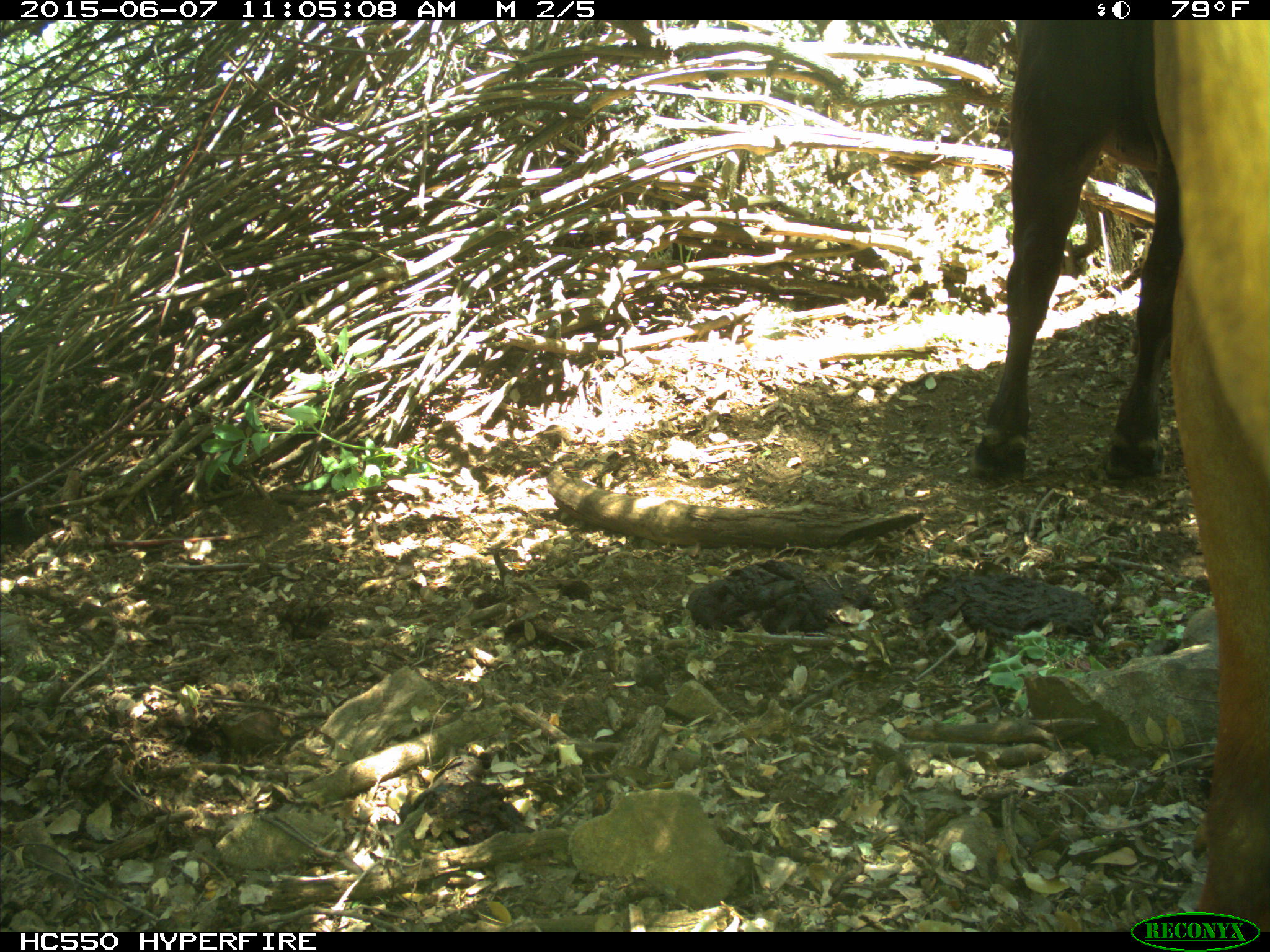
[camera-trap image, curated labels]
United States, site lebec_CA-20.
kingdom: Animalia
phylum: Chordata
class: Mammalia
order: Artiodactyla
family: Bovidae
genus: Bos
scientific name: Bos taurus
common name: domestic cow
Bos taurus (domestic cow).